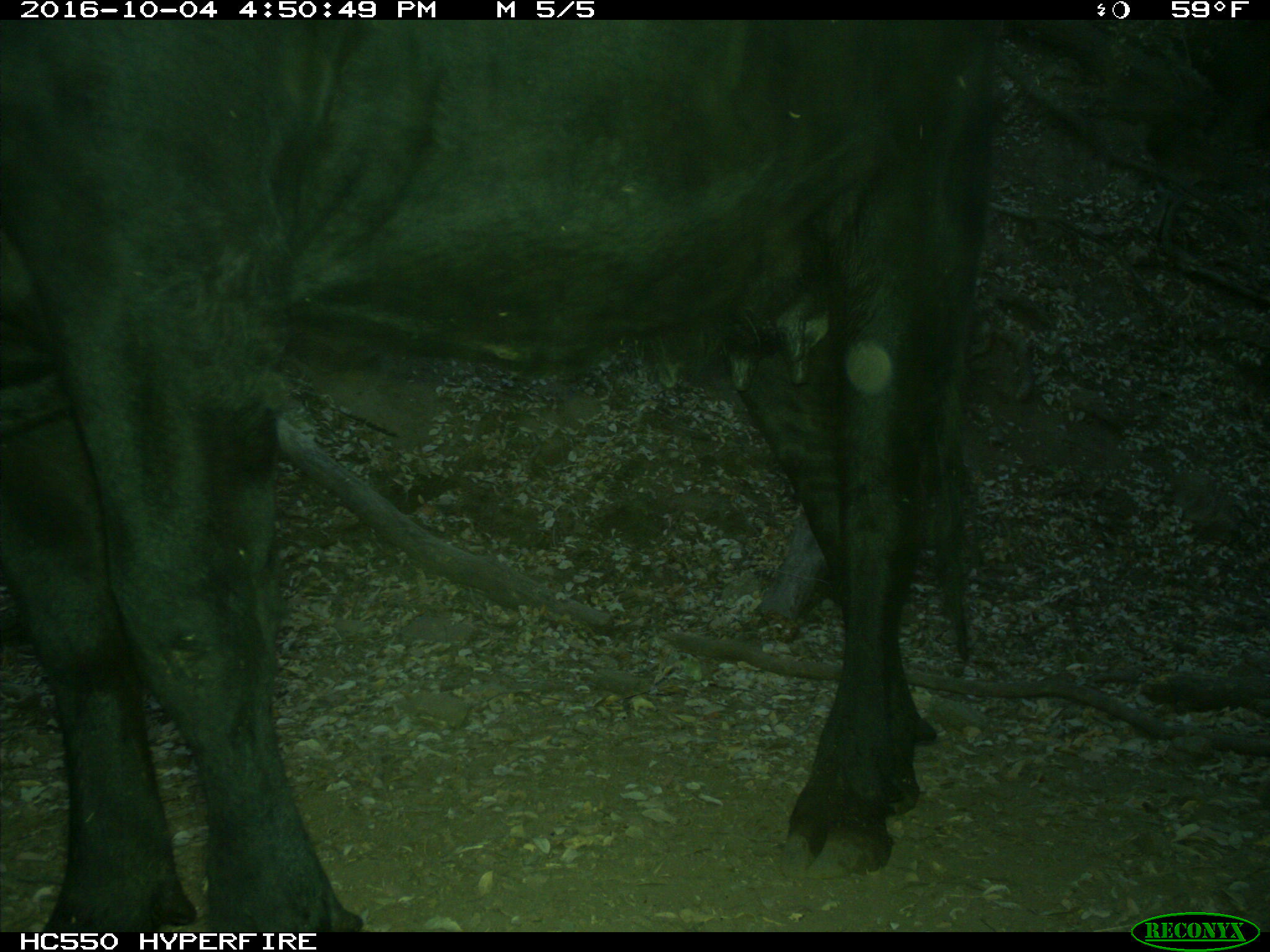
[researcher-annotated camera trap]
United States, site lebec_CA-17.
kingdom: Animalia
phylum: Chordata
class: Mammalia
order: Artiodactyla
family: Bovidae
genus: Bos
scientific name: Bos taurus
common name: domestic cow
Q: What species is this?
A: Bos taurus (domestic cow).